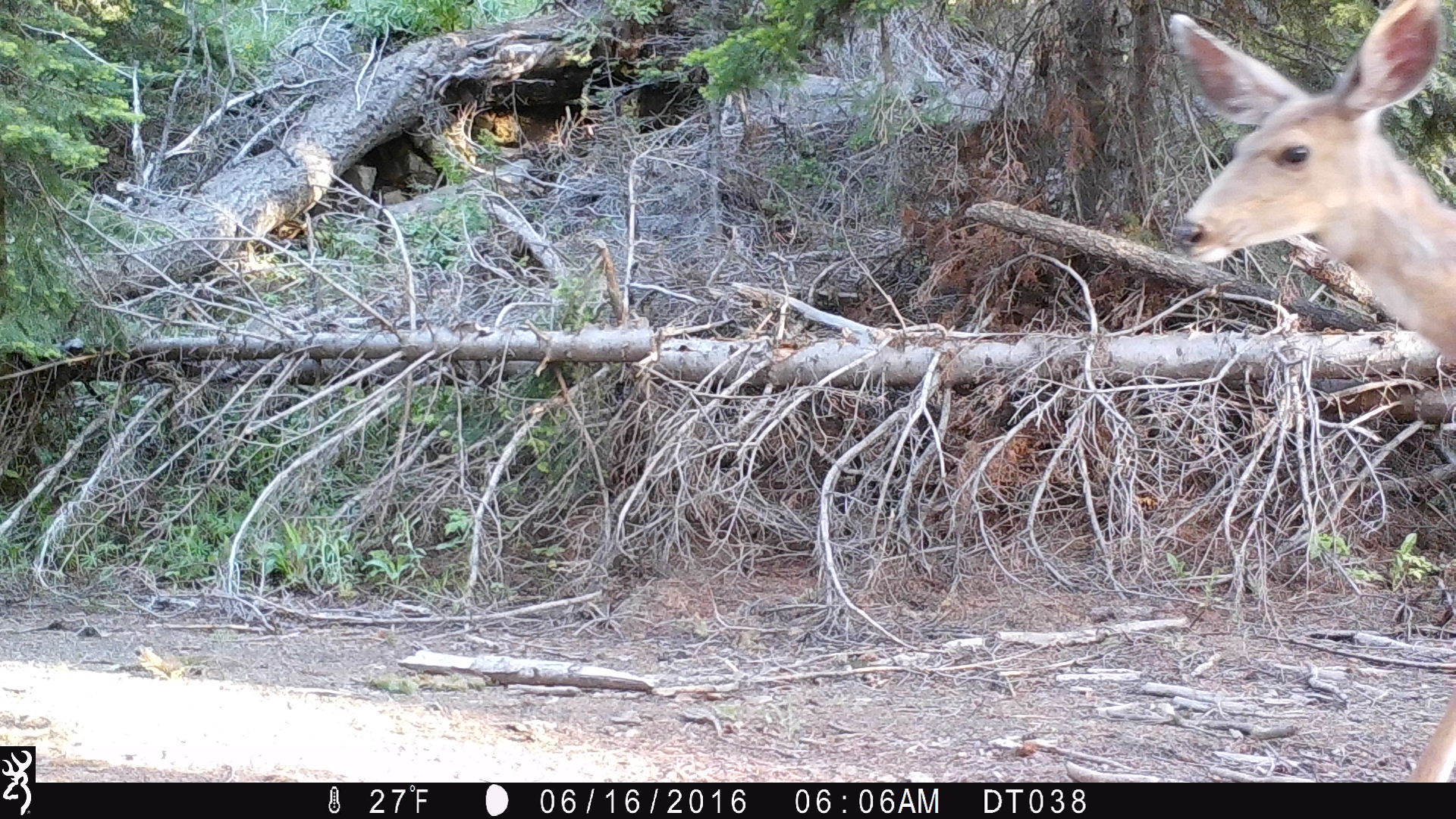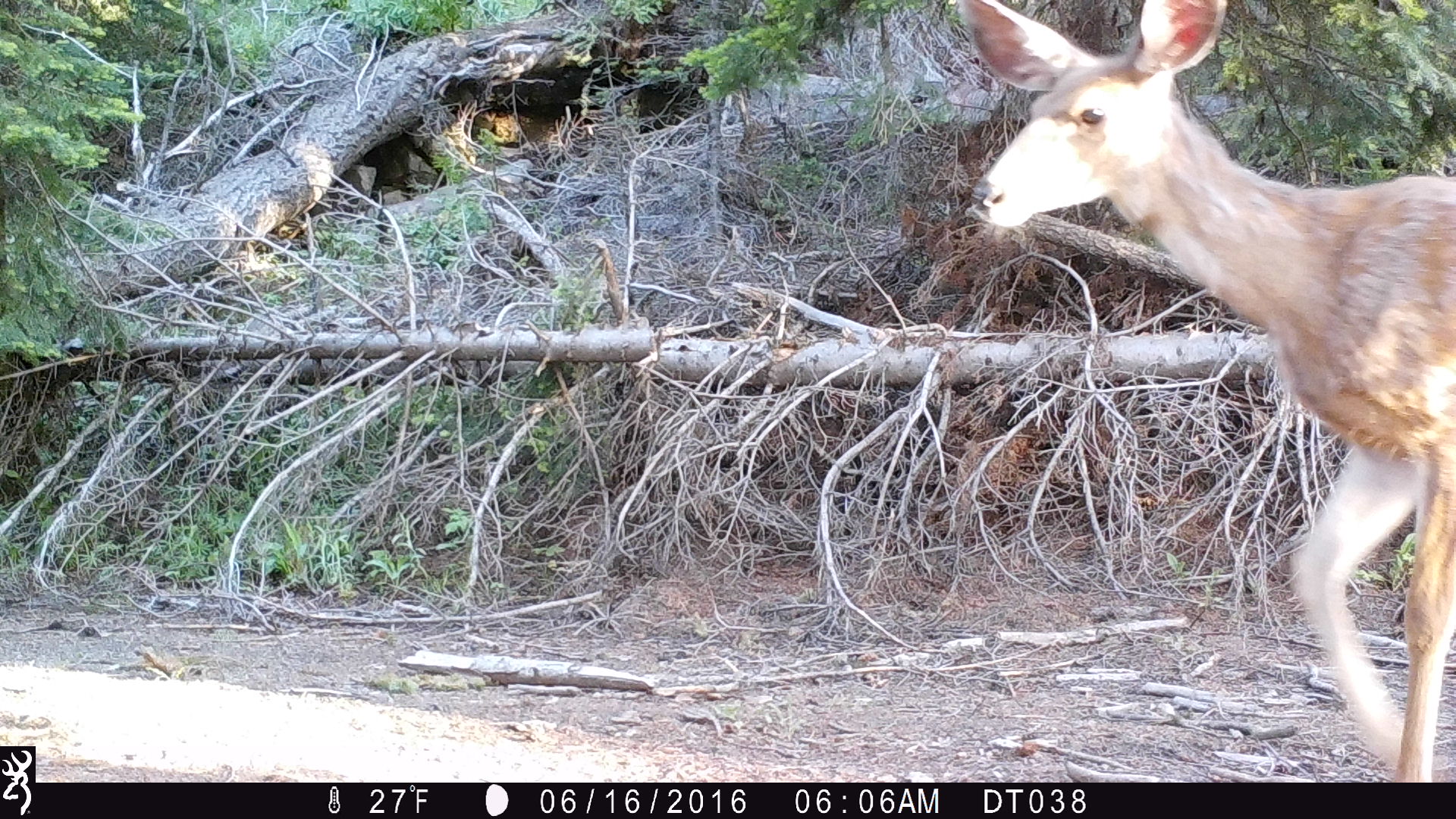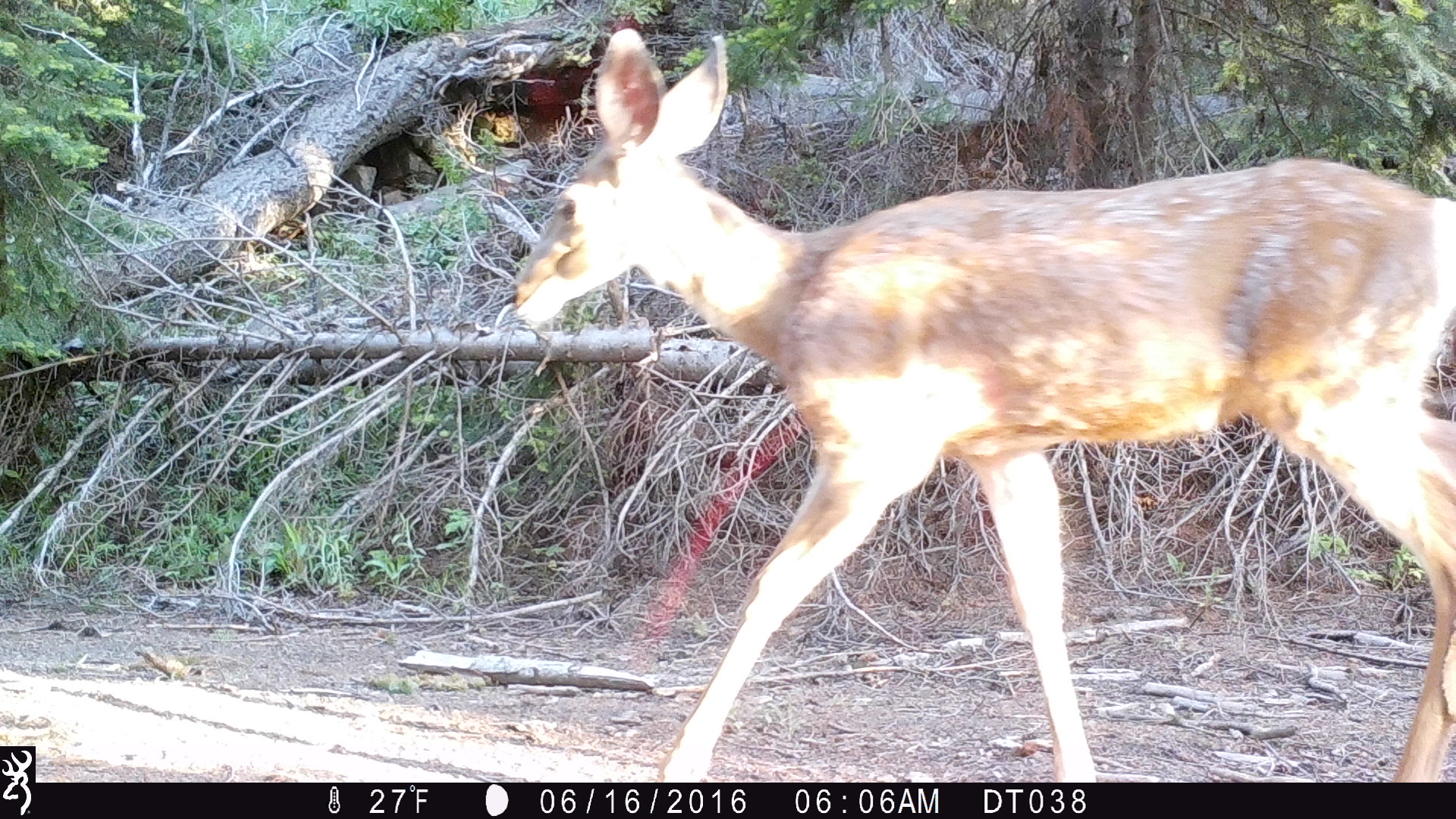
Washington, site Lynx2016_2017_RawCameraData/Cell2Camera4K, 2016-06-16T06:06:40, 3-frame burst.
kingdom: Animalia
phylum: Chordata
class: Mammalia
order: Artiodactyla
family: Cervidae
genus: Odocoileus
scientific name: Odocoileus hemionus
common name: mule deer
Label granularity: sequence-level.